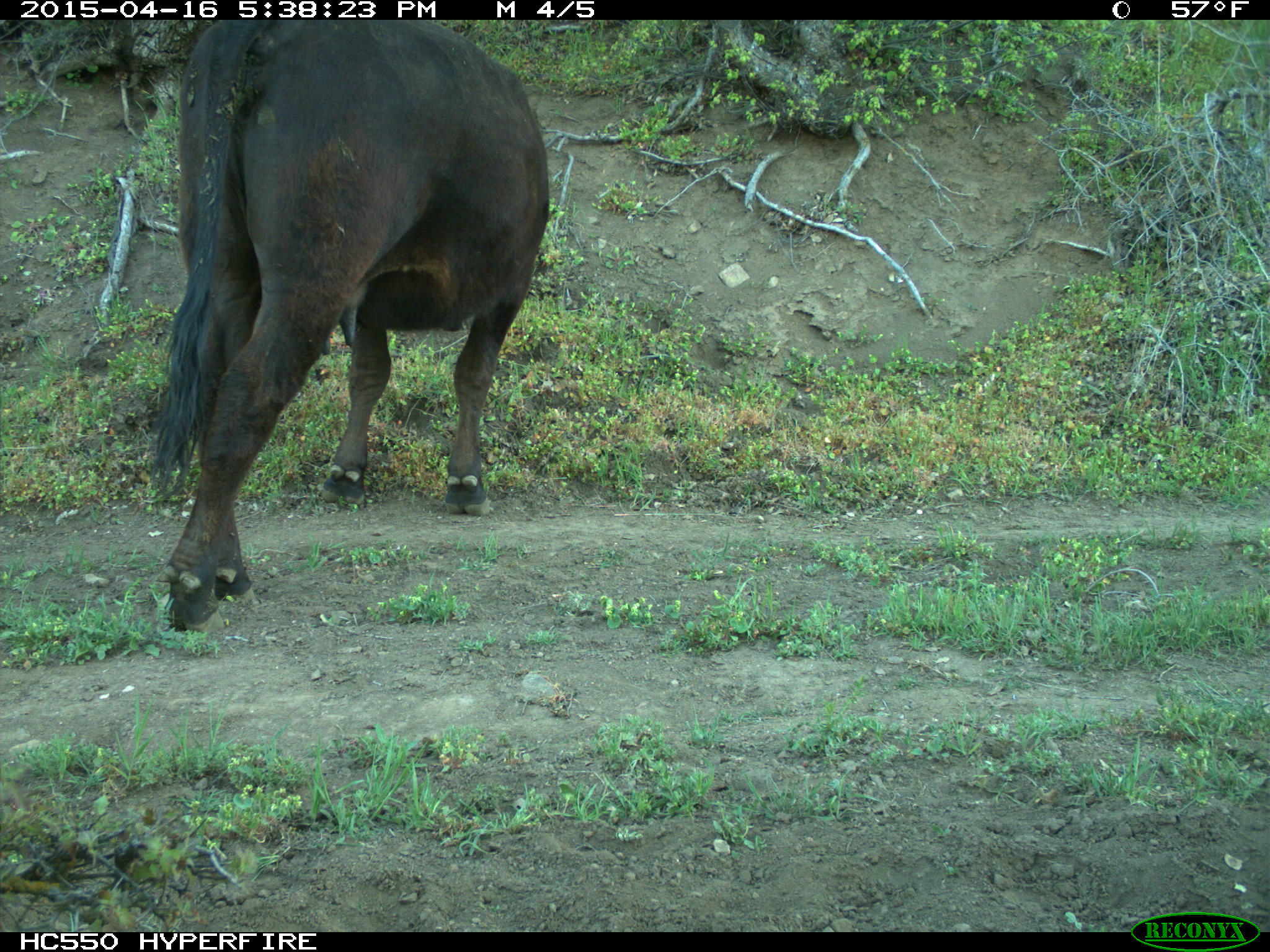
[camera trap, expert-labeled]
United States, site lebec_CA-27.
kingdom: Animalia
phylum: Chordata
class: Mammalia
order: Artiodactyla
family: Bovidae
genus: Bos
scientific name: Bos taurus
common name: domestic cow